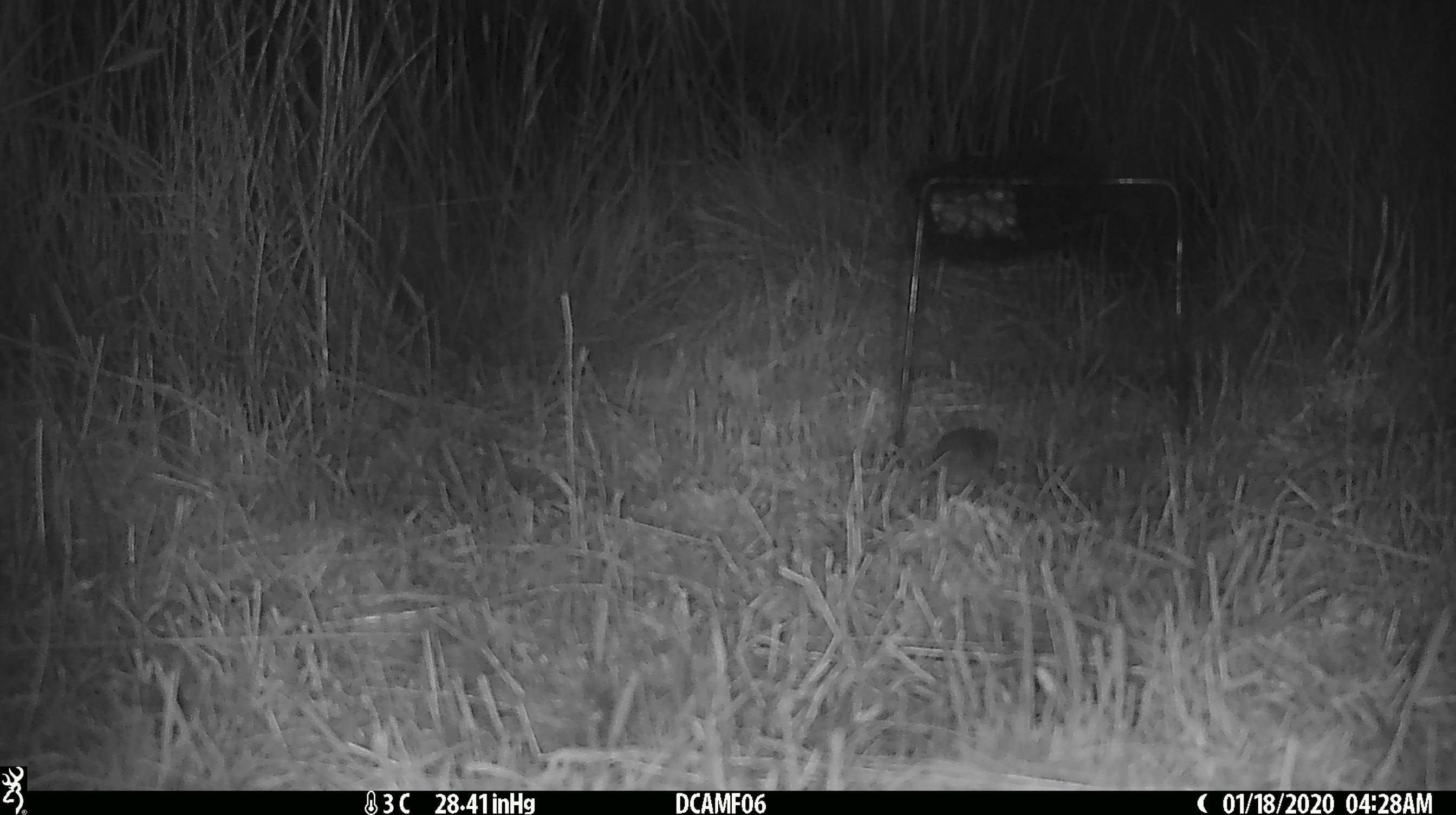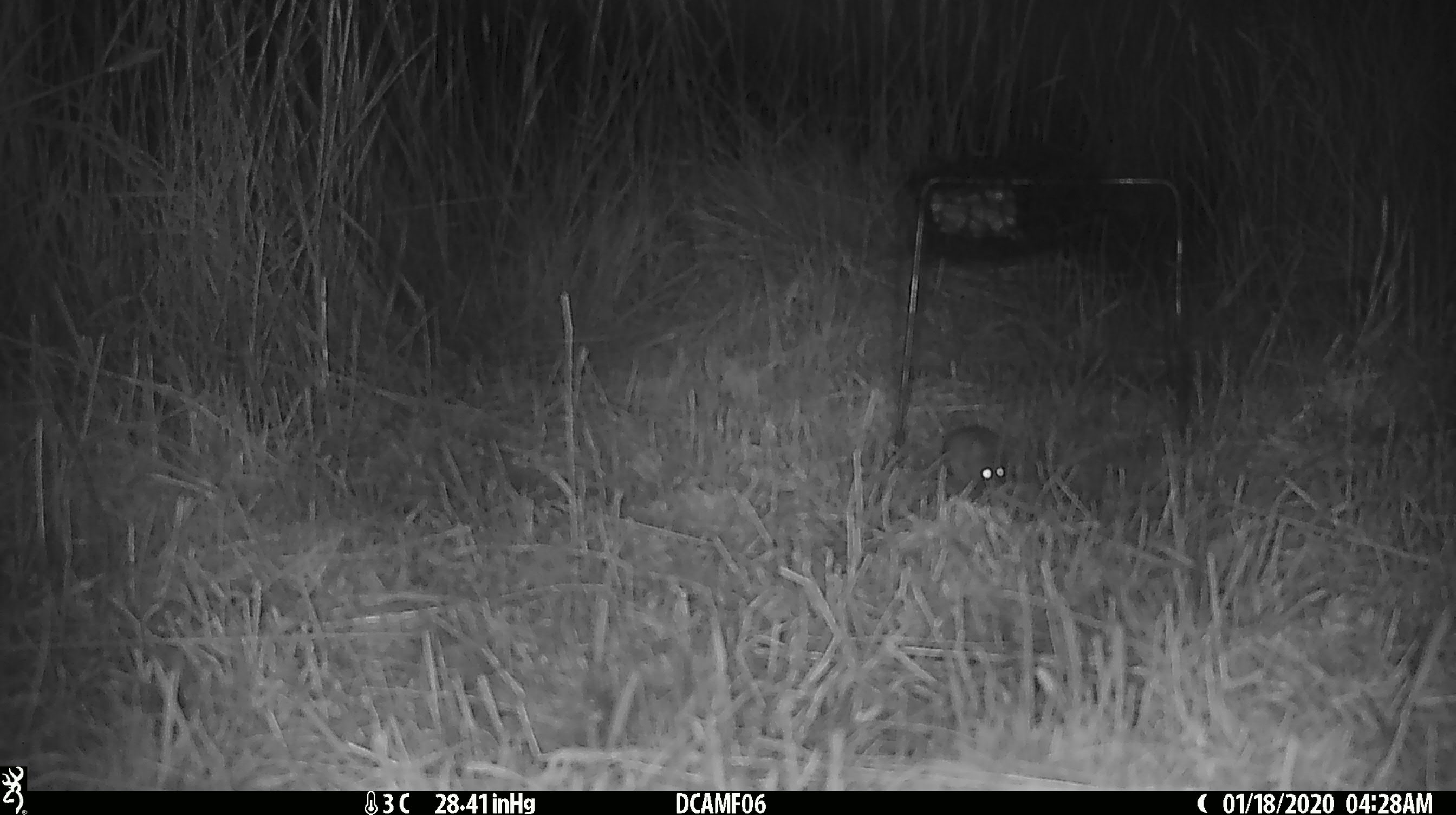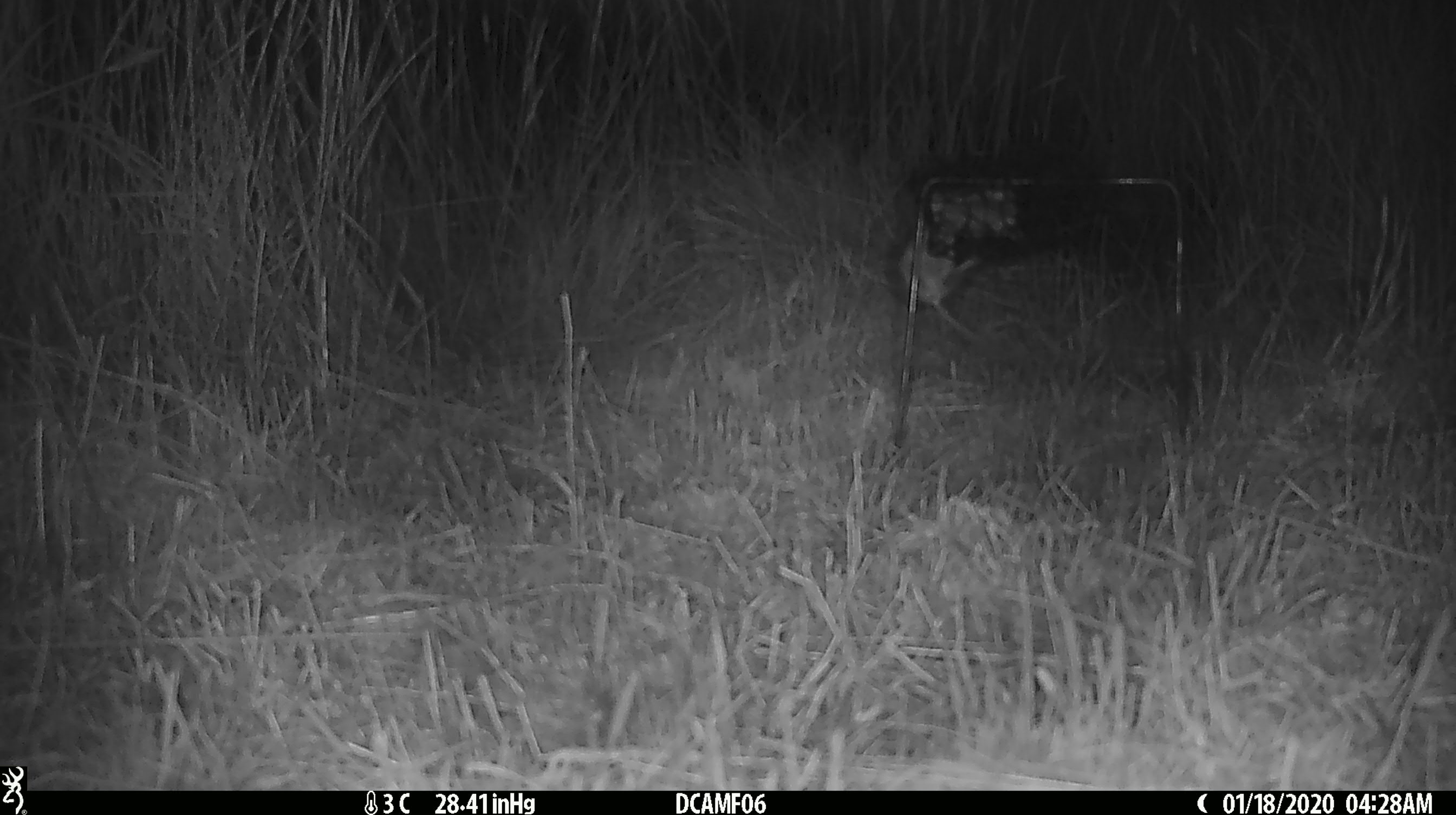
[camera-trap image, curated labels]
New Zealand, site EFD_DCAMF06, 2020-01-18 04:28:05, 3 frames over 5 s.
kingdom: Animalia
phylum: Chordata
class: Mammalia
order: Rodentia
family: Muridae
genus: Mus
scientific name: Mus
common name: mouse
Mouse (Mus).